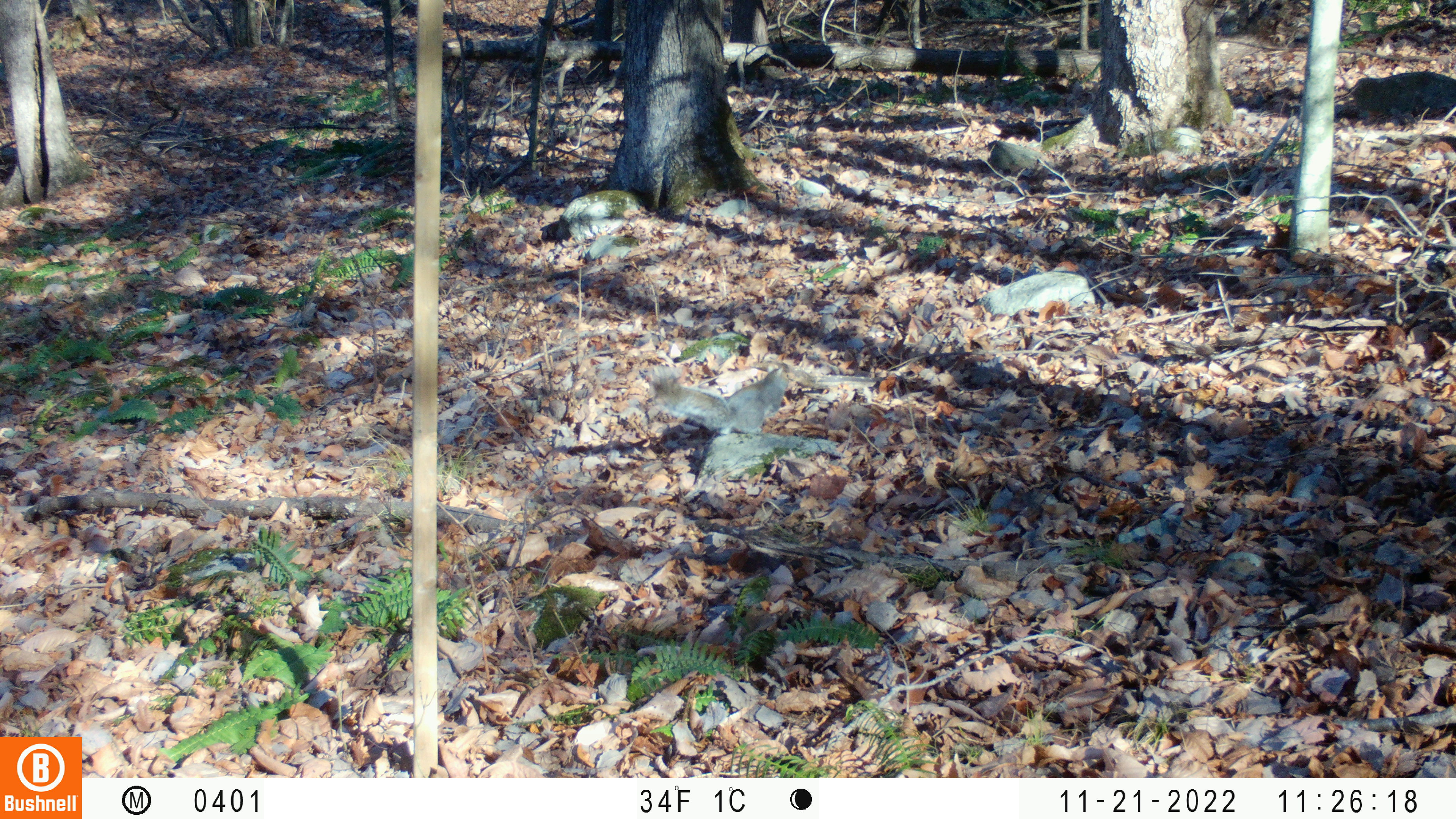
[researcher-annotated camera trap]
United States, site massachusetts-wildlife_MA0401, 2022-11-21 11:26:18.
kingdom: Animalia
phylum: Chordata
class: Mammalia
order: Rodentia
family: Sciuridae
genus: Sciurus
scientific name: Sciurus carolinensis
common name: gray squirrel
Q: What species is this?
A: Gray squirrel (Sciurus carolinensis).